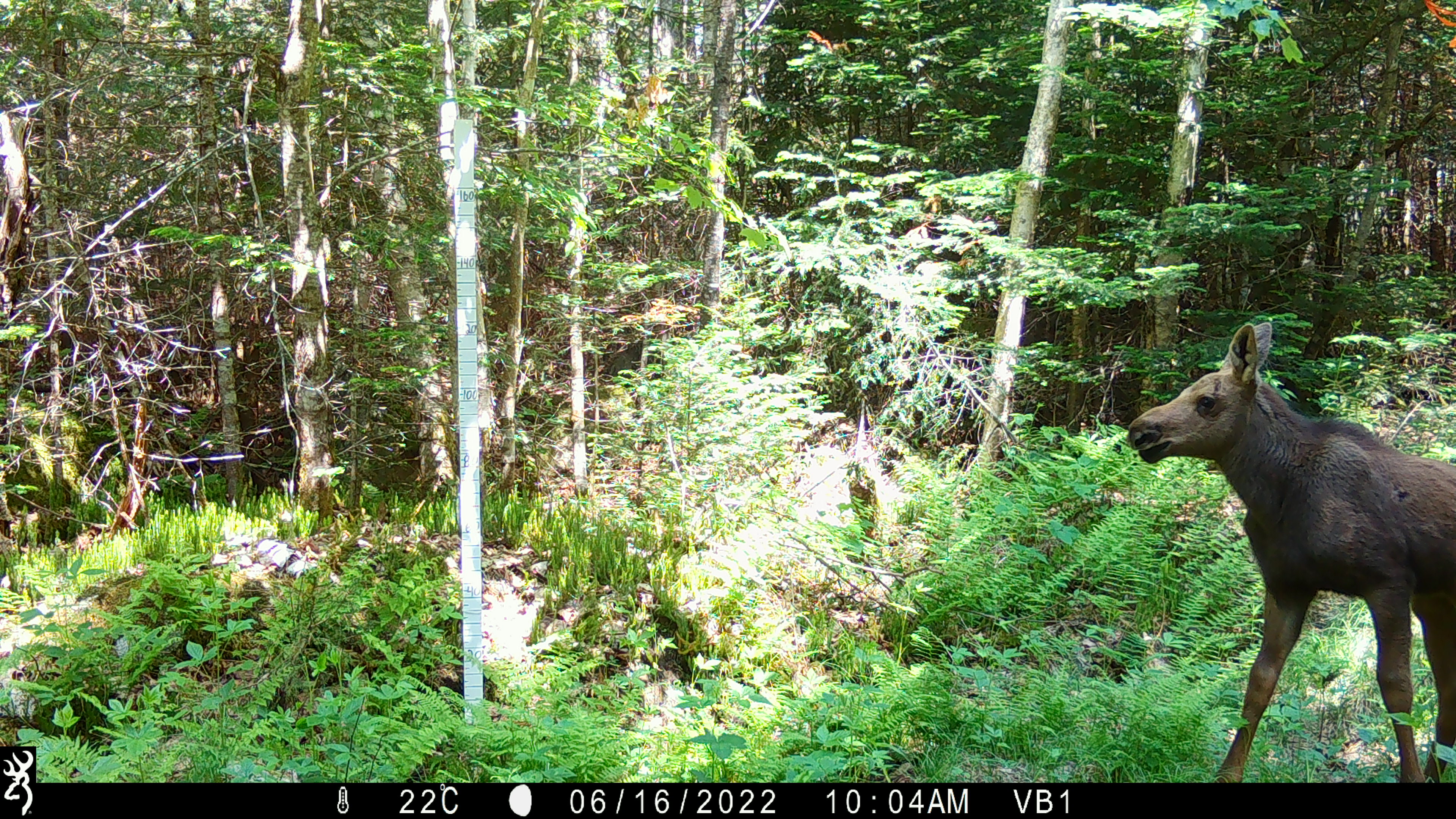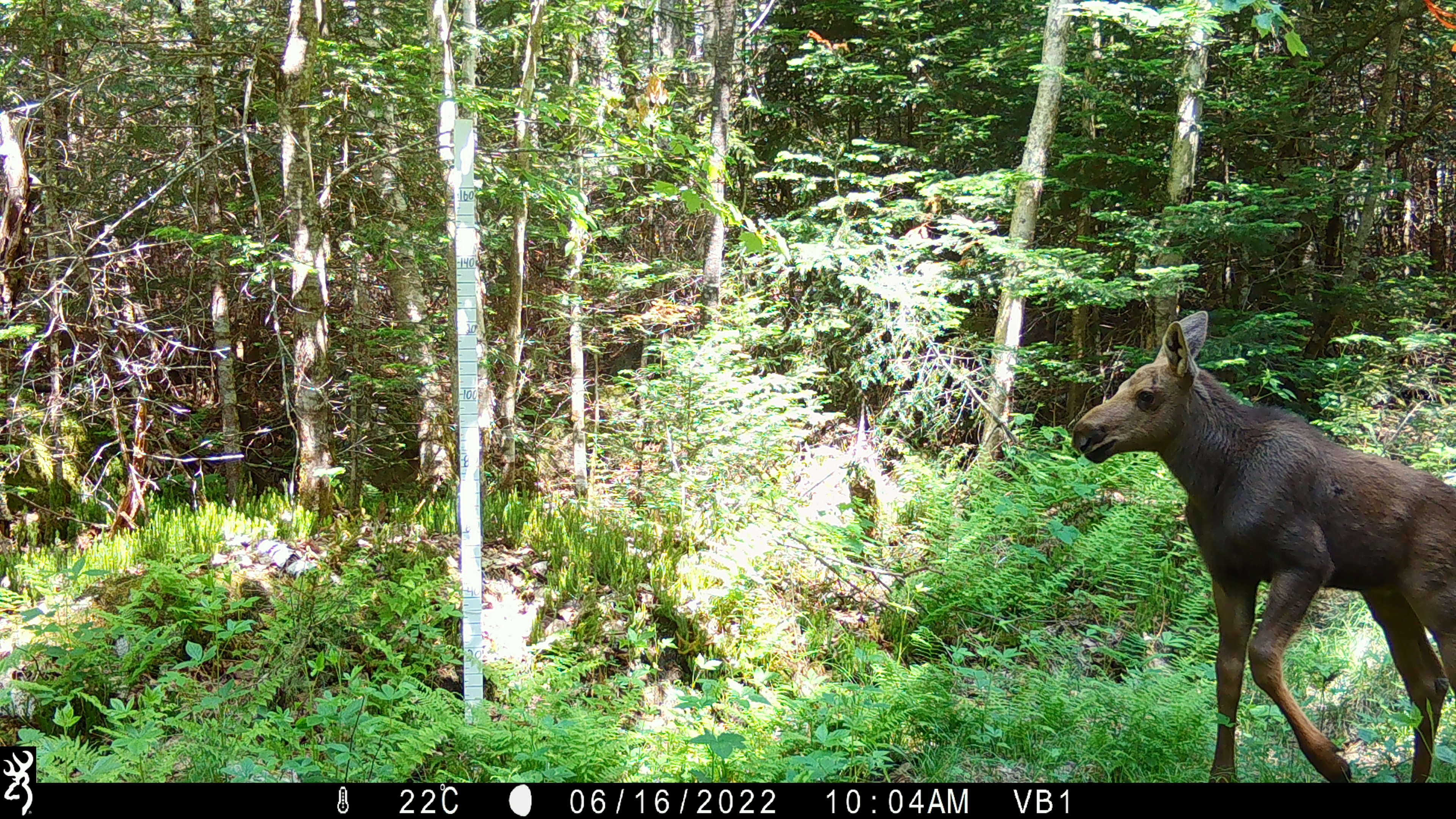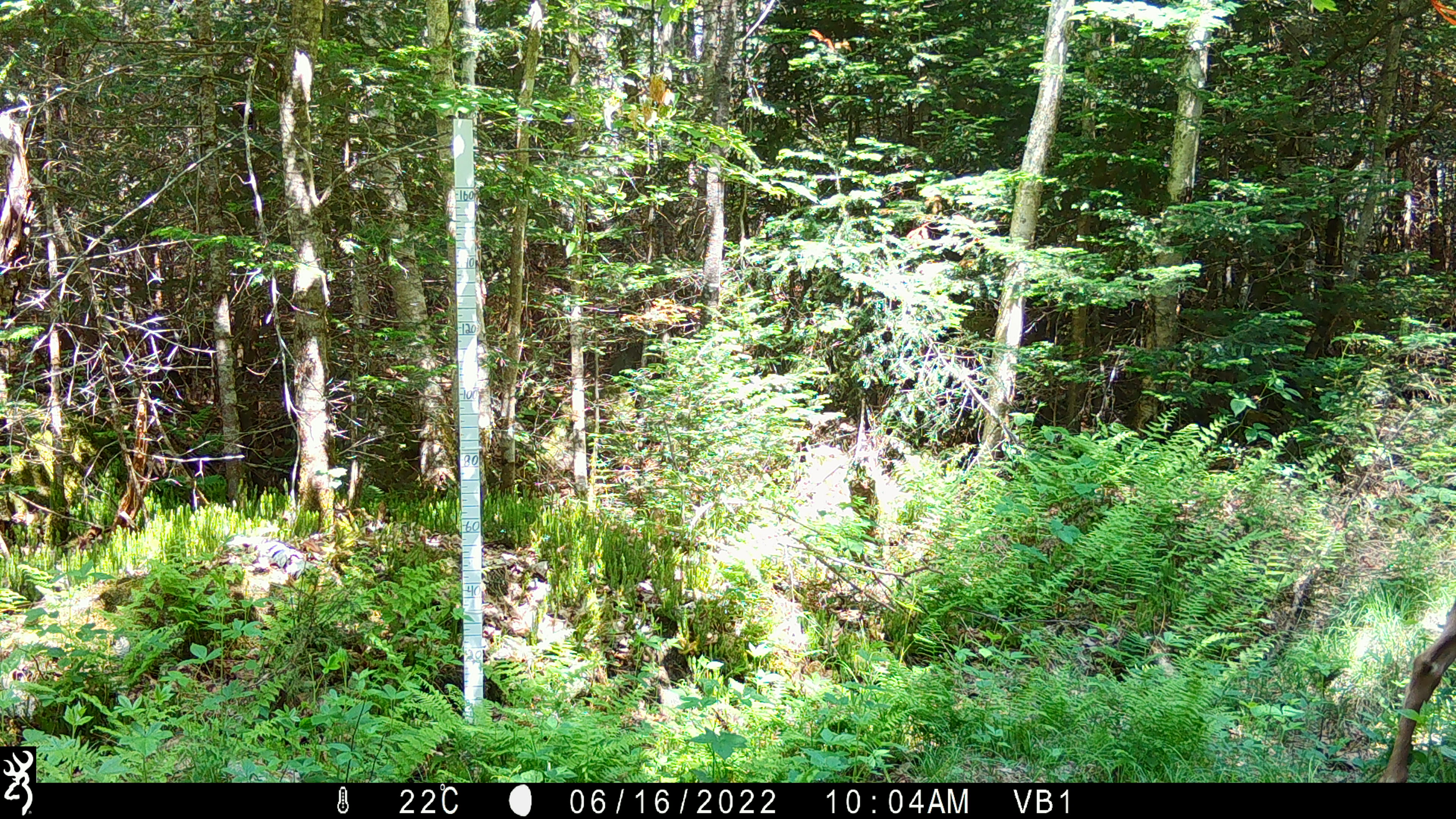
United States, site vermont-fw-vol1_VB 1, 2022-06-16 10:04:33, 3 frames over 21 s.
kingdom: Animalia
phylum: Chordata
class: Mammalia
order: Artiodactyla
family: Cervidae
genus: Alces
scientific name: Alces alces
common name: moose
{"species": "moose (Alces alces)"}